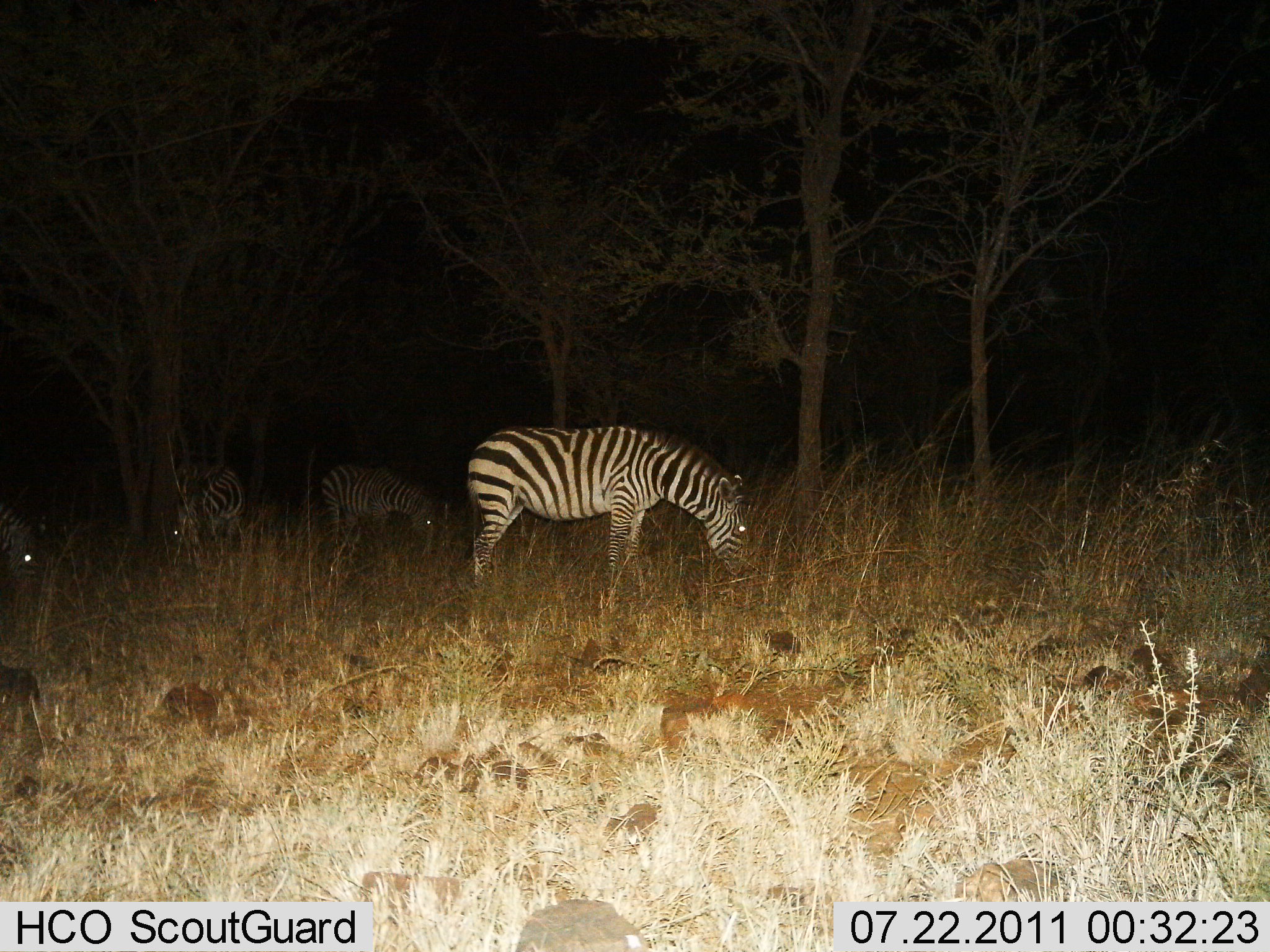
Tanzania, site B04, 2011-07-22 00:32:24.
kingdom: Animalia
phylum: Chordata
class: Mammalia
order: Perissodactyla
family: Equidae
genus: Equus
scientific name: Equus quagga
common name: plains zebra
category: zebra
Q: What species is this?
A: Zebra (plains zebra) (Equus quagga).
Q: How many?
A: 4.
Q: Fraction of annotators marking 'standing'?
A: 15%.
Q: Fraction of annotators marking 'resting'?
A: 0%.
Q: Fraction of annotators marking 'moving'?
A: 0%.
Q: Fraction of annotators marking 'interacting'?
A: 0%.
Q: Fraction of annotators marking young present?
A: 0%.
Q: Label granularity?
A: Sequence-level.